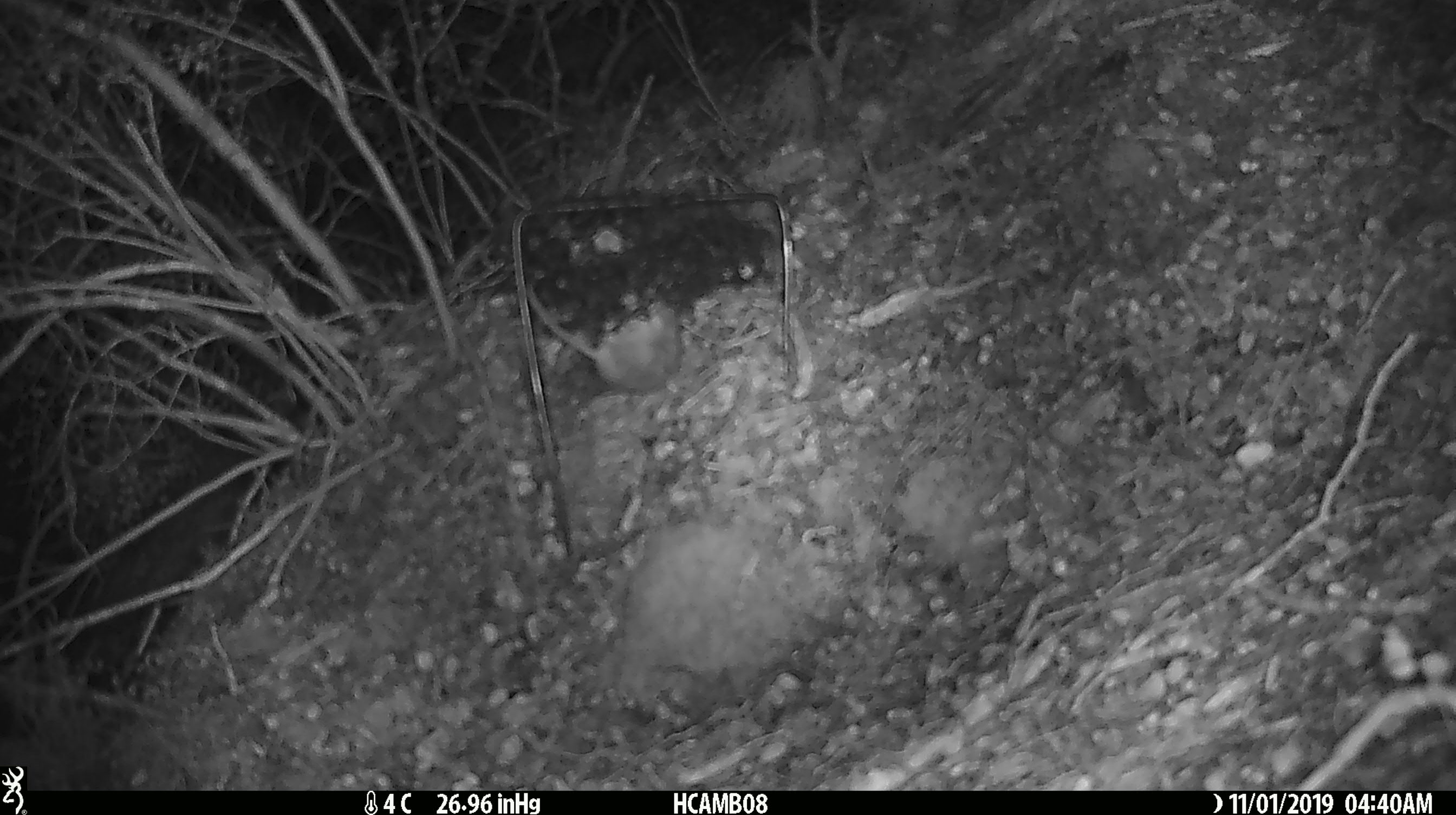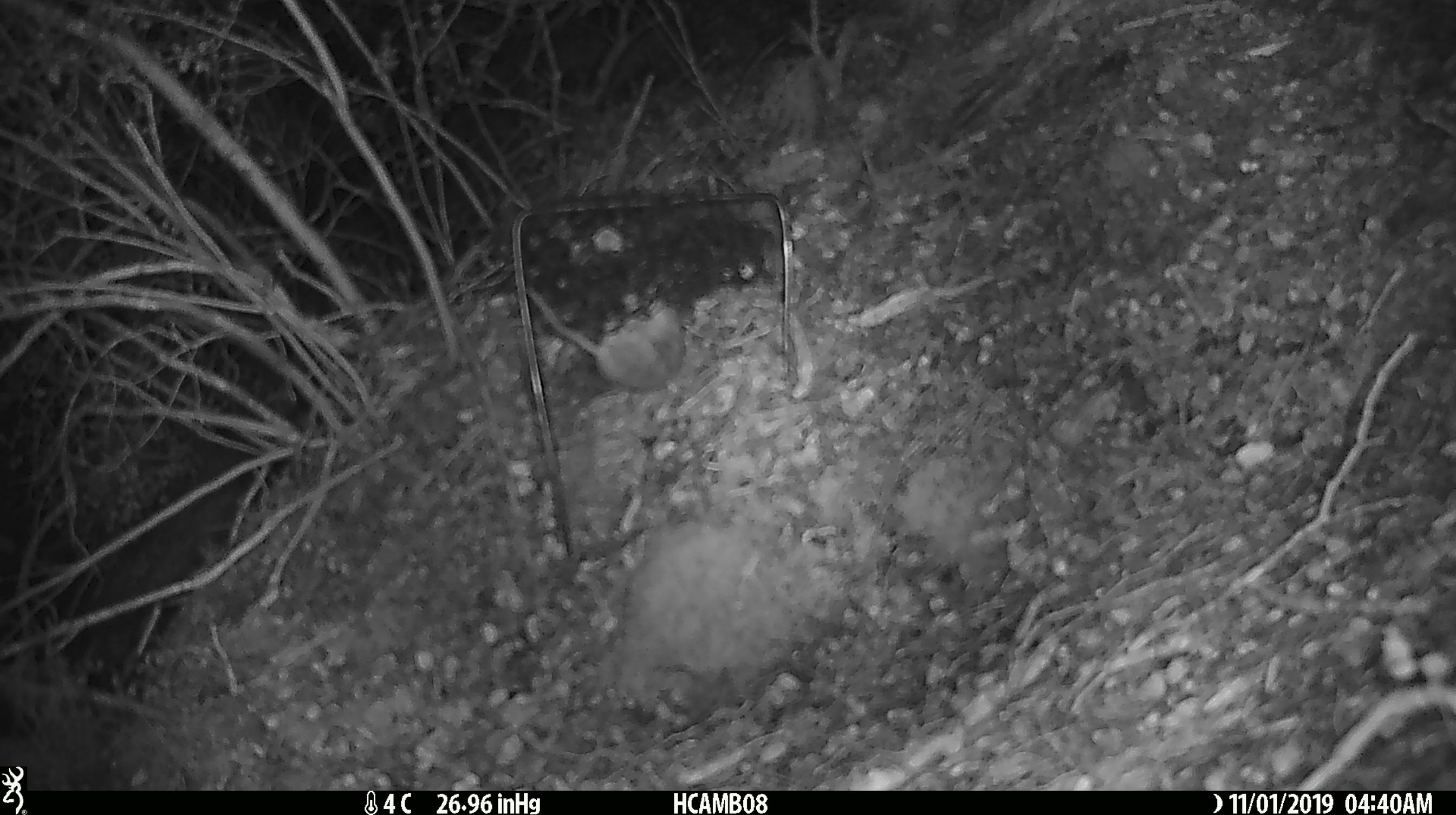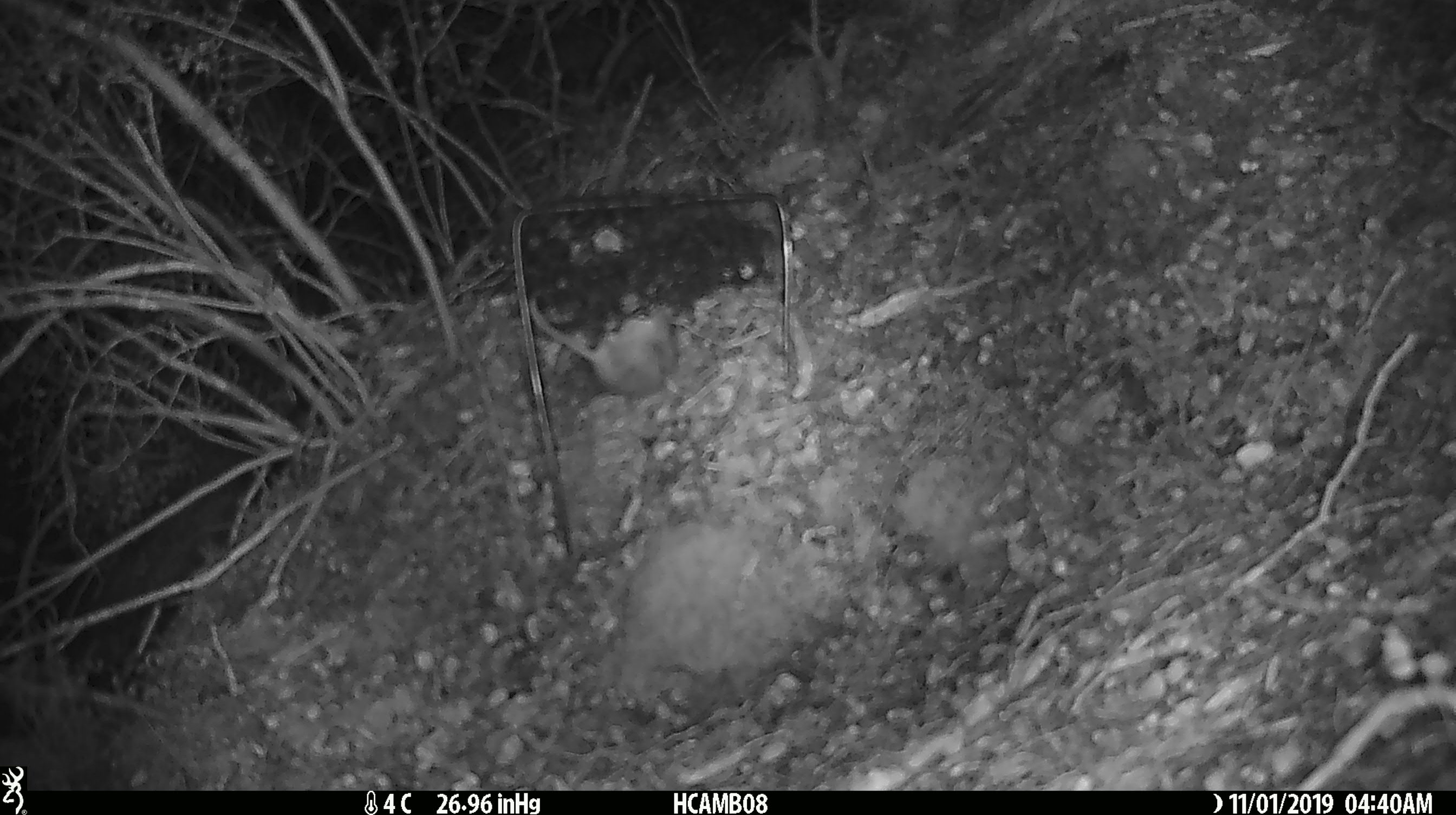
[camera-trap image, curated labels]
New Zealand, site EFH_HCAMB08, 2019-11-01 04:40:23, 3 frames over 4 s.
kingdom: Animalia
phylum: Chordata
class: Mammalia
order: Rodentia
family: Muridae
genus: Mus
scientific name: Mus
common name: mouse